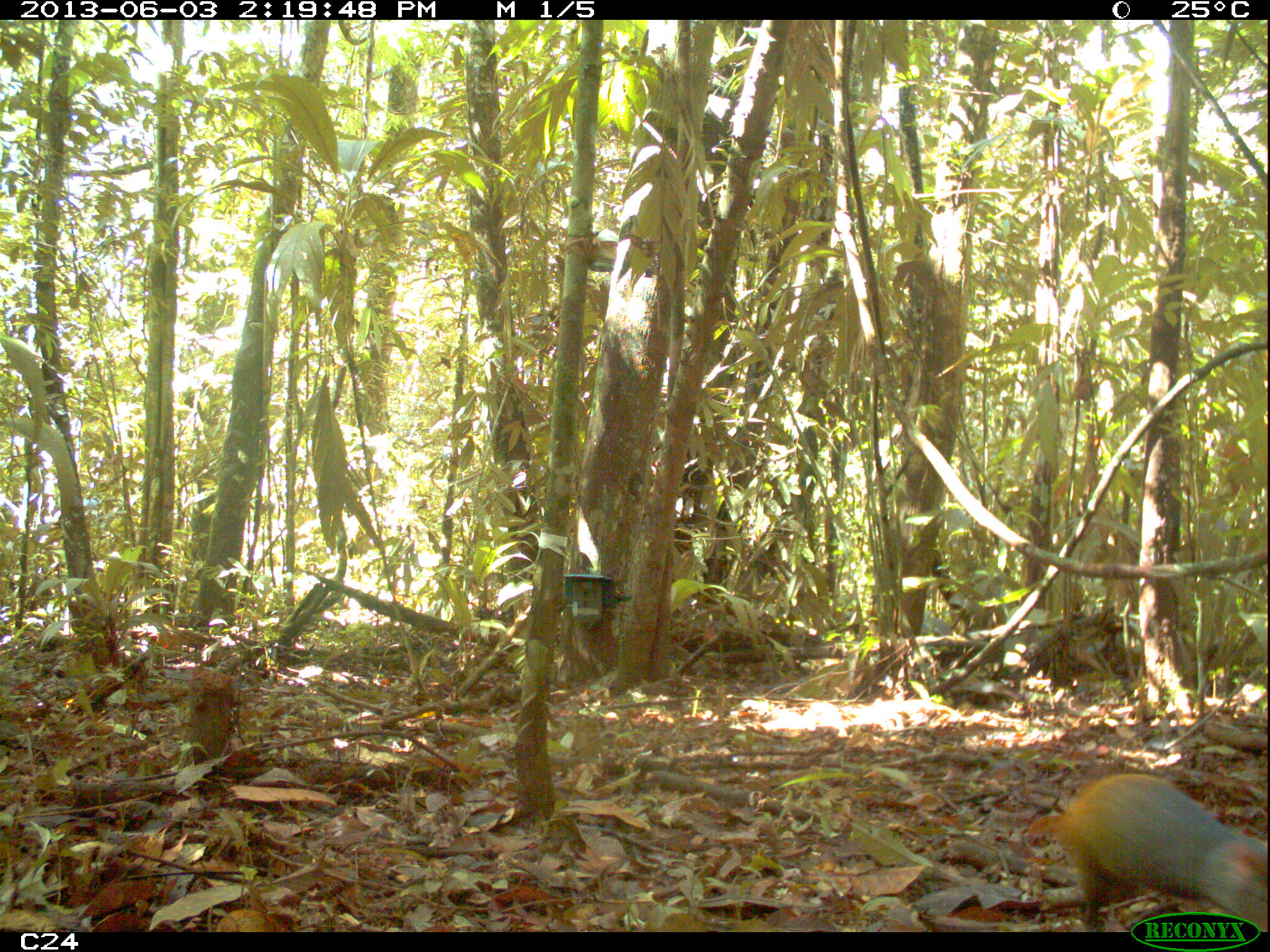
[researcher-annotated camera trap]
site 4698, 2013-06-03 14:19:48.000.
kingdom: Animalia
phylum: Chordata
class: Mammalia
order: Rodentia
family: Dasyproctidae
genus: Dasyprocta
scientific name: Dasyprocta leporina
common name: red-rumped agouti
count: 1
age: adult